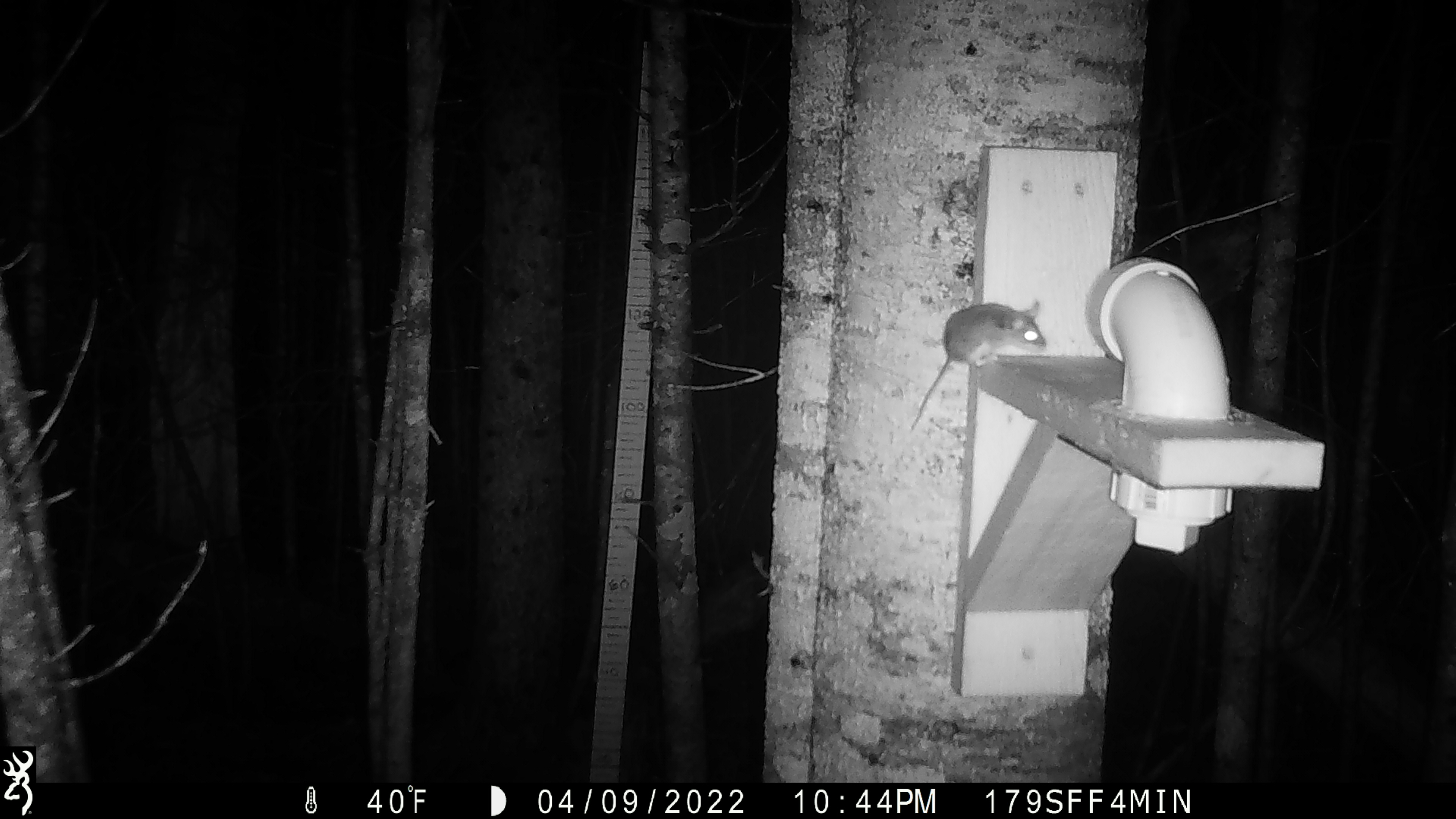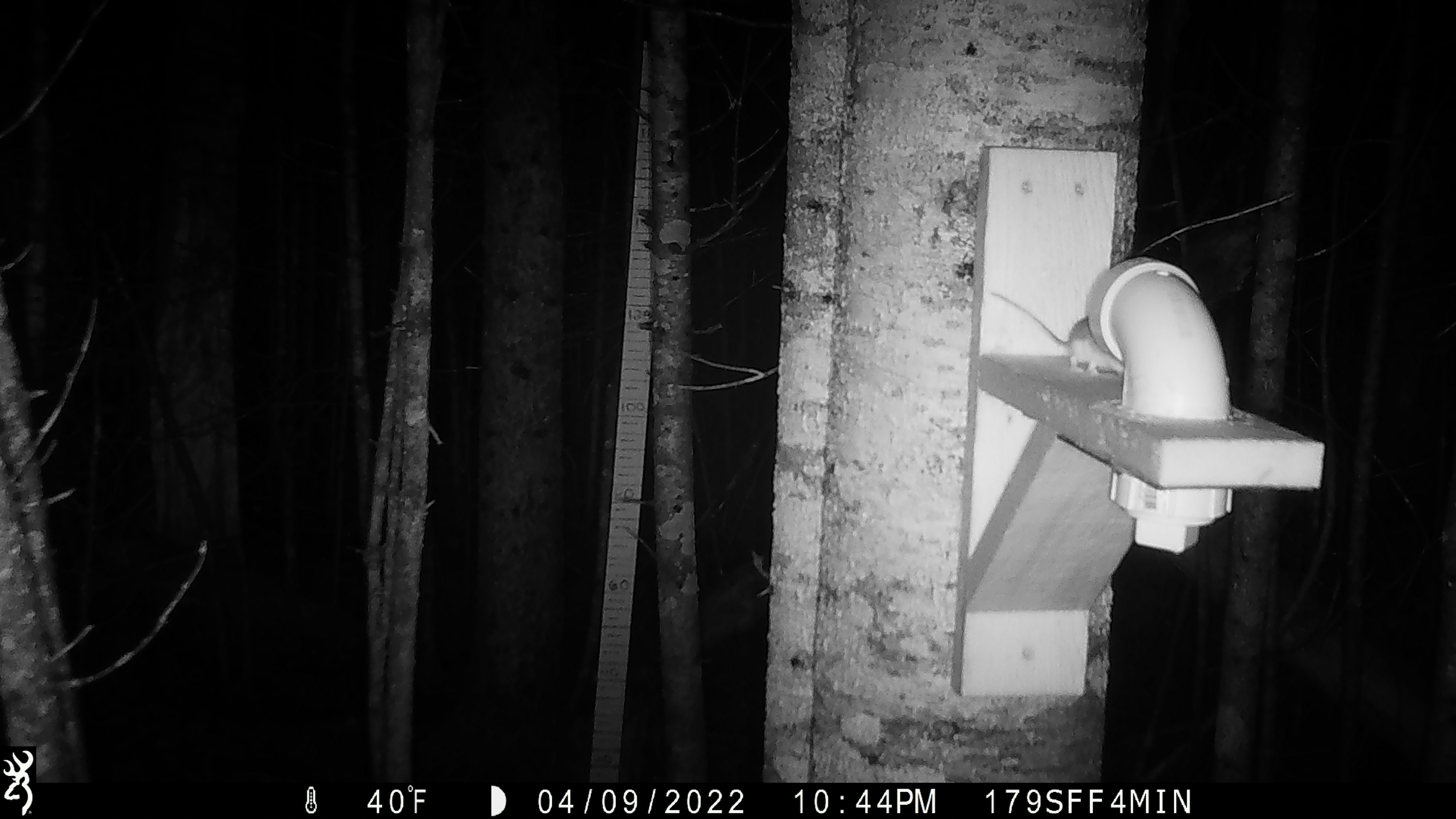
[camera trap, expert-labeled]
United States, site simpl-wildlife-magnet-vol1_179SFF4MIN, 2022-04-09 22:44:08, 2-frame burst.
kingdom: Animalia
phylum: Chordata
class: Mammalia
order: Rodentia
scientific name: Rodentia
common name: mouse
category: mouse sp.